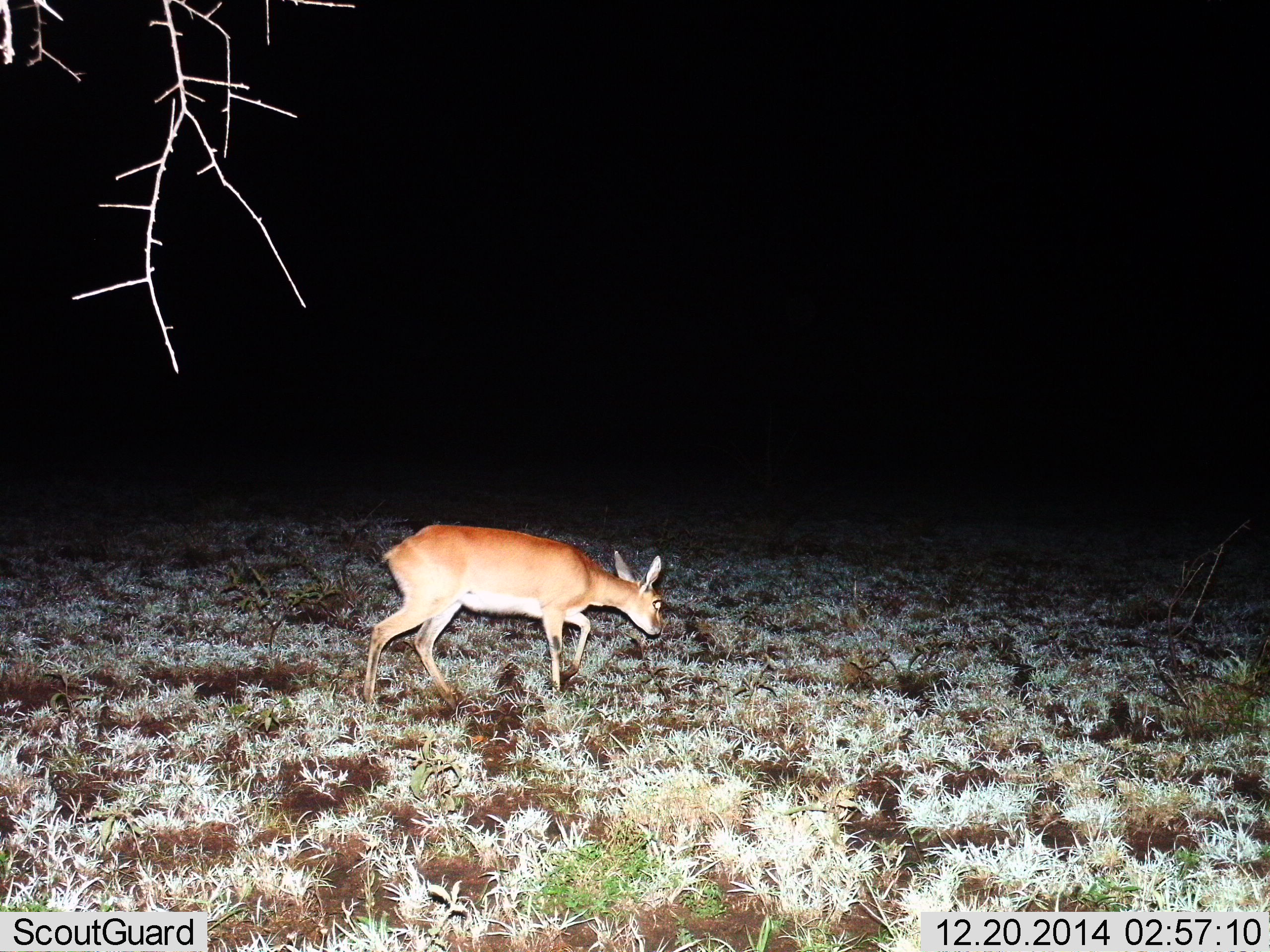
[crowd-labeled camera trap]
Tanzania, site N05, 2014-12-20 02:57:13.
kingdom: Animalia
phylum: Chordata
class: Mammalia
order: Artiodactyla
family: Bovidae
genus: Redunca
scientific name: Redunca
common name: reedbuck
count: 1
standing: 0%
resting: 0%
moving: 30%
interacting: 0%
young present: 0%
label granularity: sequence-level